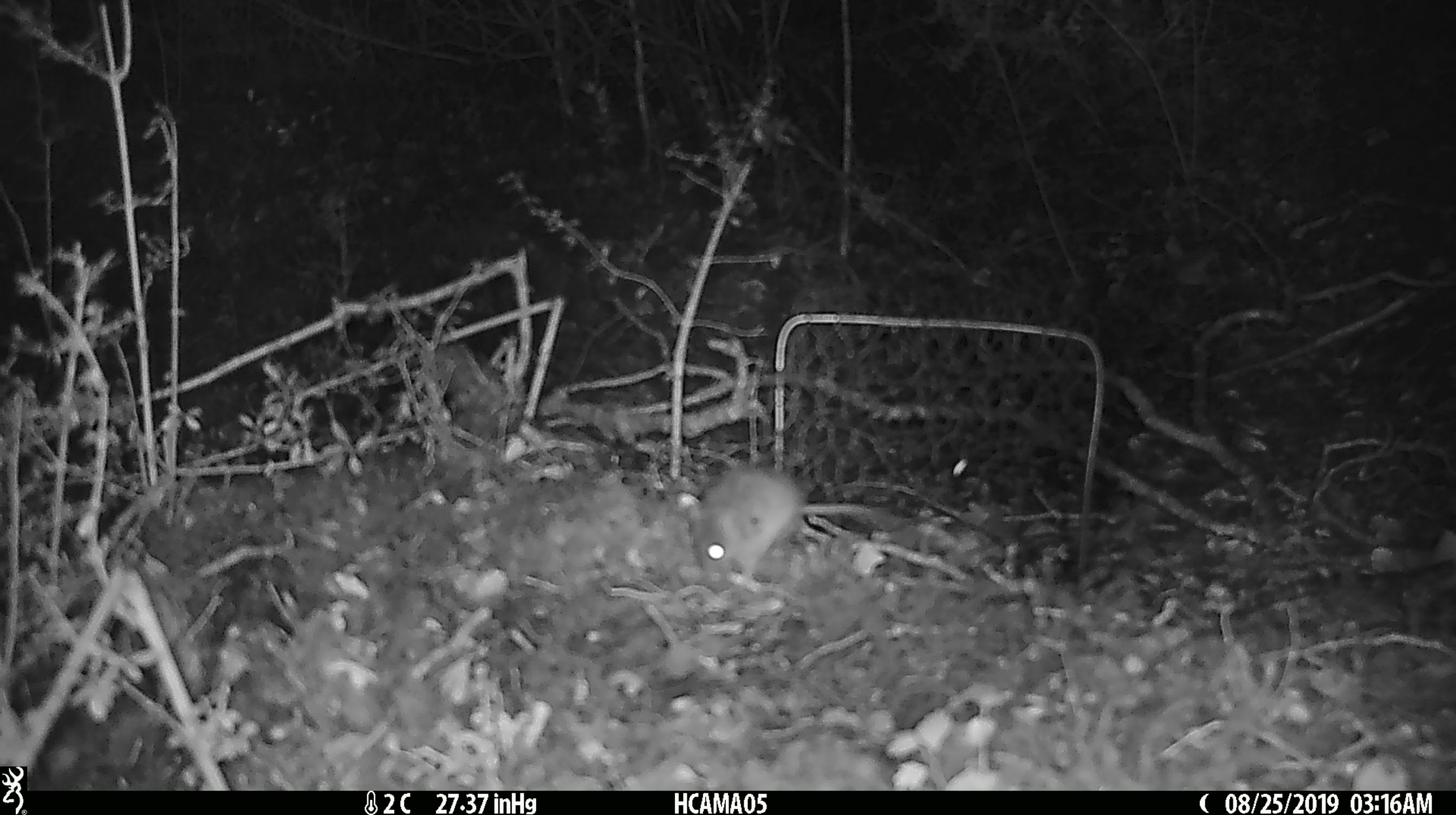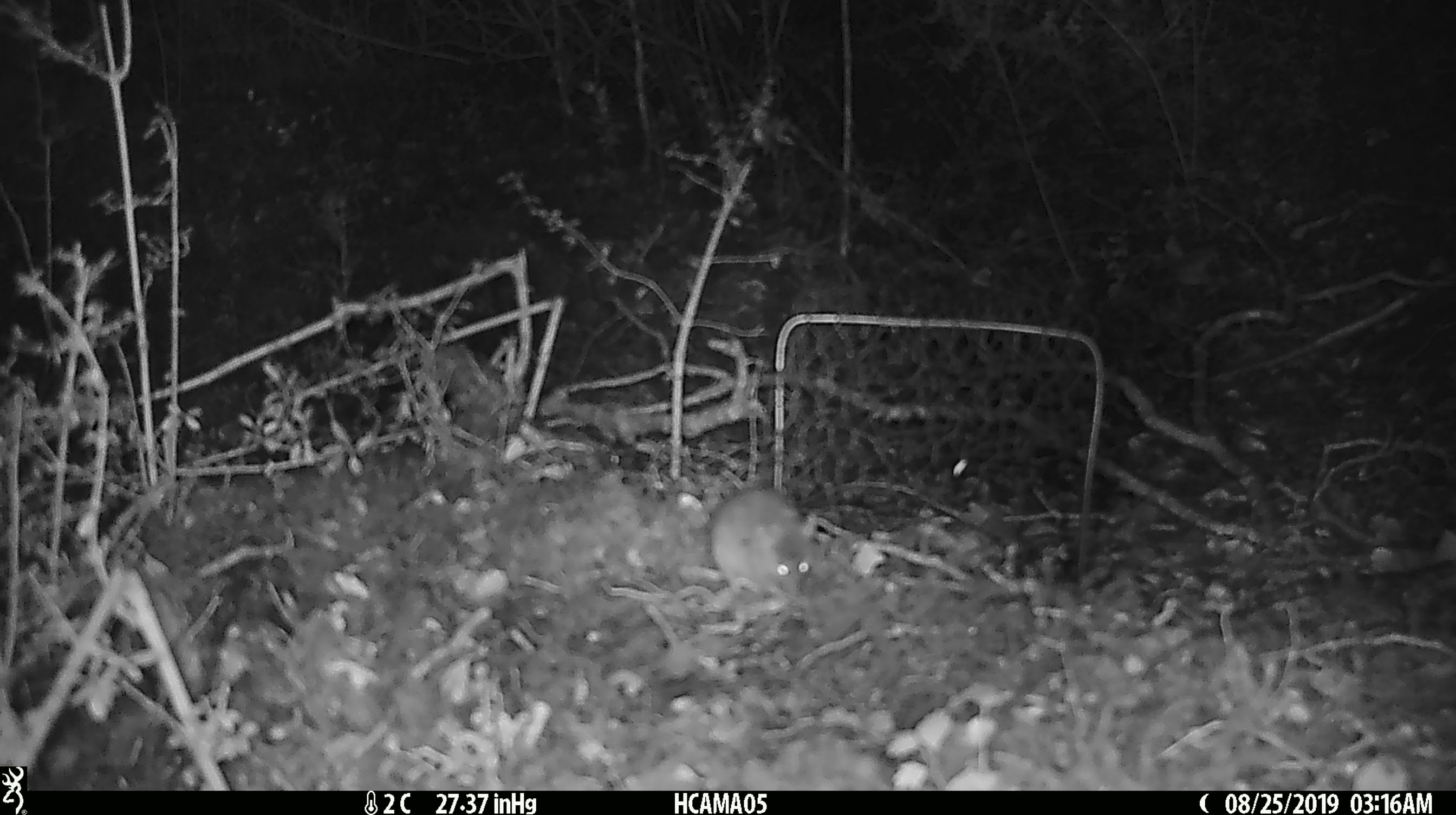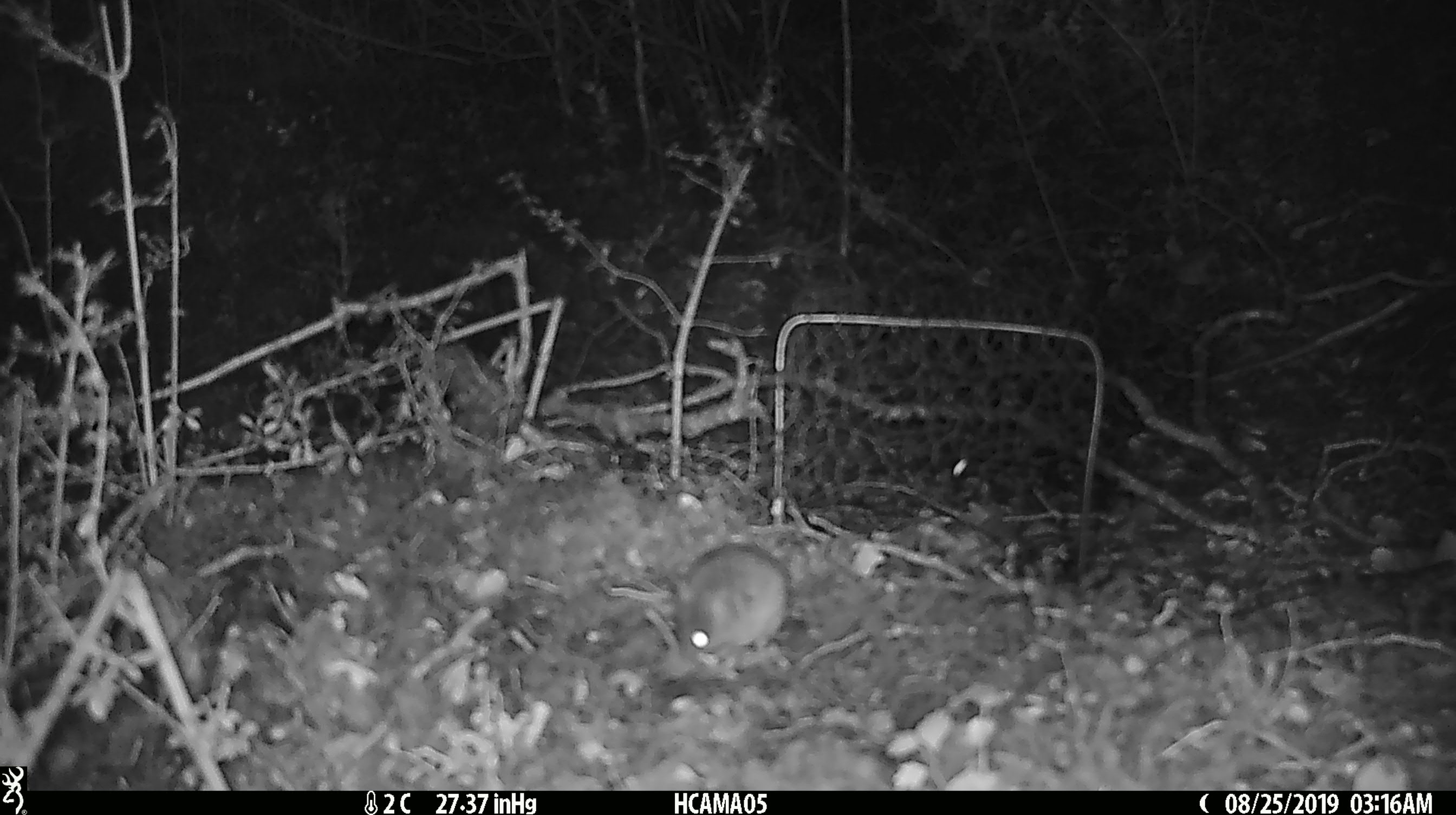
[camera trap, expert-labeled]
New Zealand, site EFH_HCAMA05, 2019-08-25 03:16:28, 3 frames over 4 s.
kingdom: Animalia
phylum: Chordata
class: Mammalia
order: Rodentia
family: Muridae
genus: Mus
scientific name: Mus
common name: mouse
Mouse (Mus).